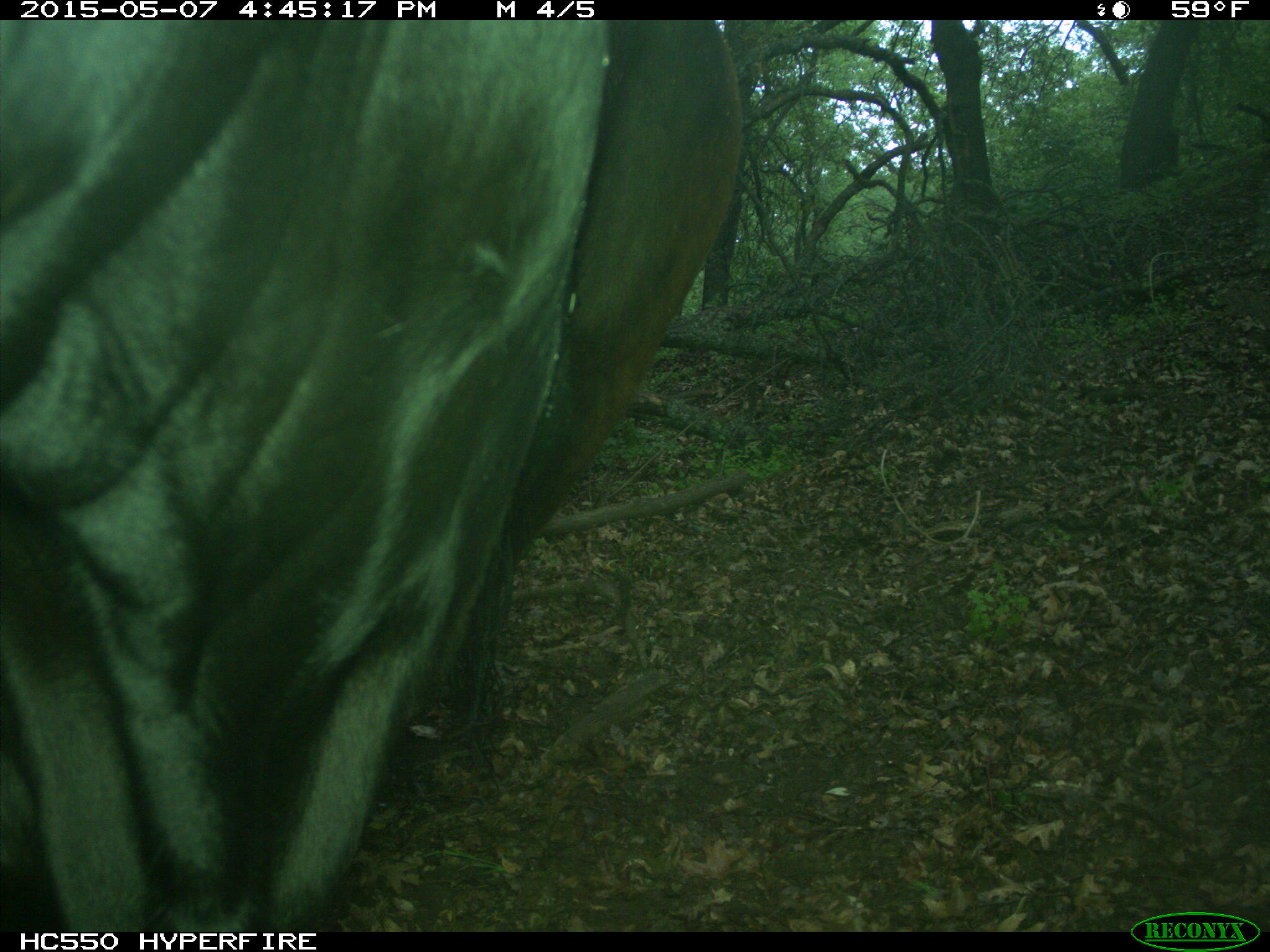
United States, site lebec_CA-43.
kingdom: Animalia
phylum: Chordata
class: Mammalia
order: Artiodactyla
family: Bovidae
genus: Bos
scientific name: Bos taurus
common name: domestic cow